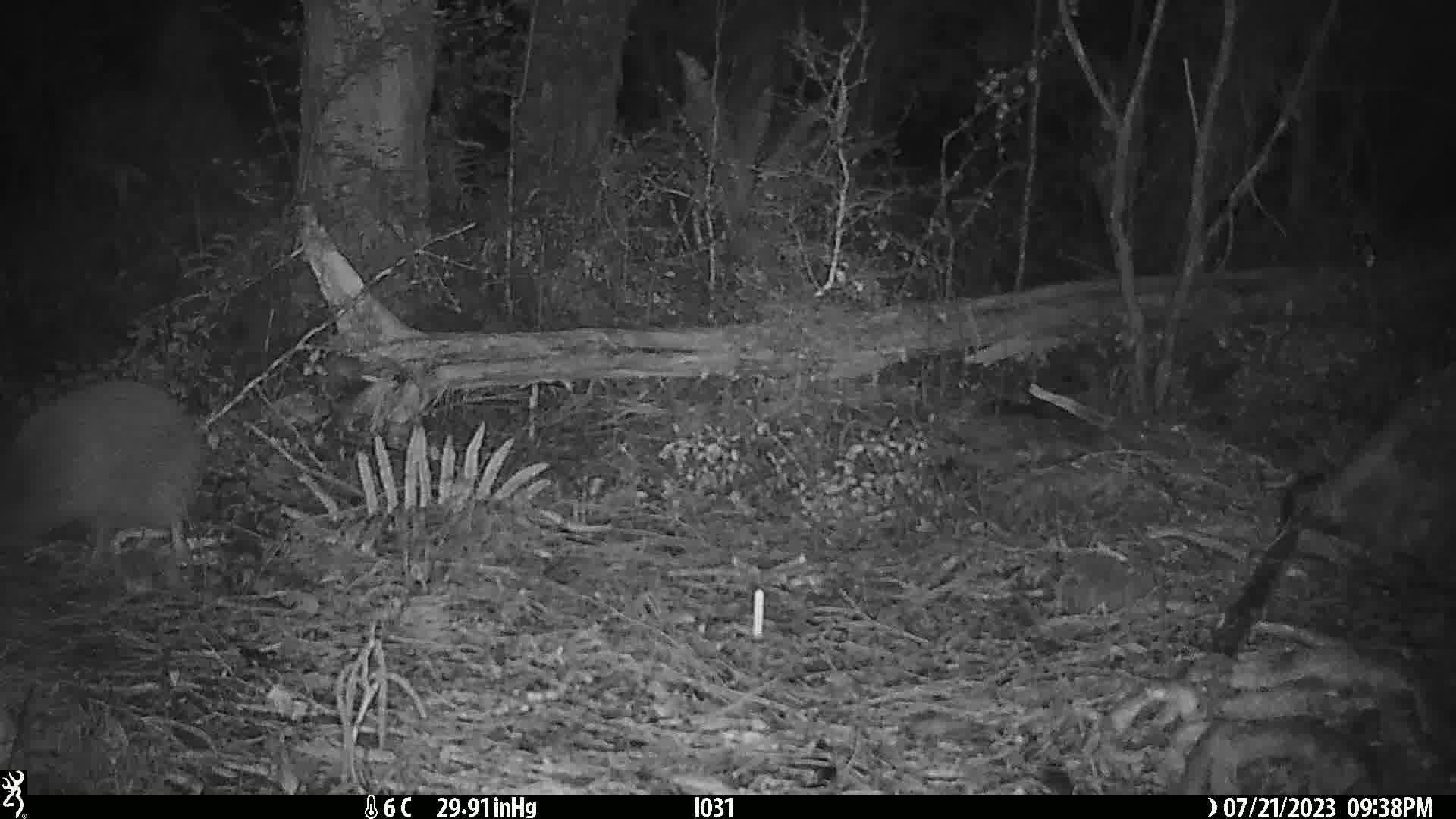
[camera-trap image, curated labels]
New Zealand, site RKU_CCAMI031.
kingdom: Animalia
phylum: Chordata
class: Aves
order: Apterygiformes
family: Apterygidae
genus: Apteryx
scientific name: Apteryx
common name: kiwi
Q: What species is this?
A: Kiwi (Apteryx).